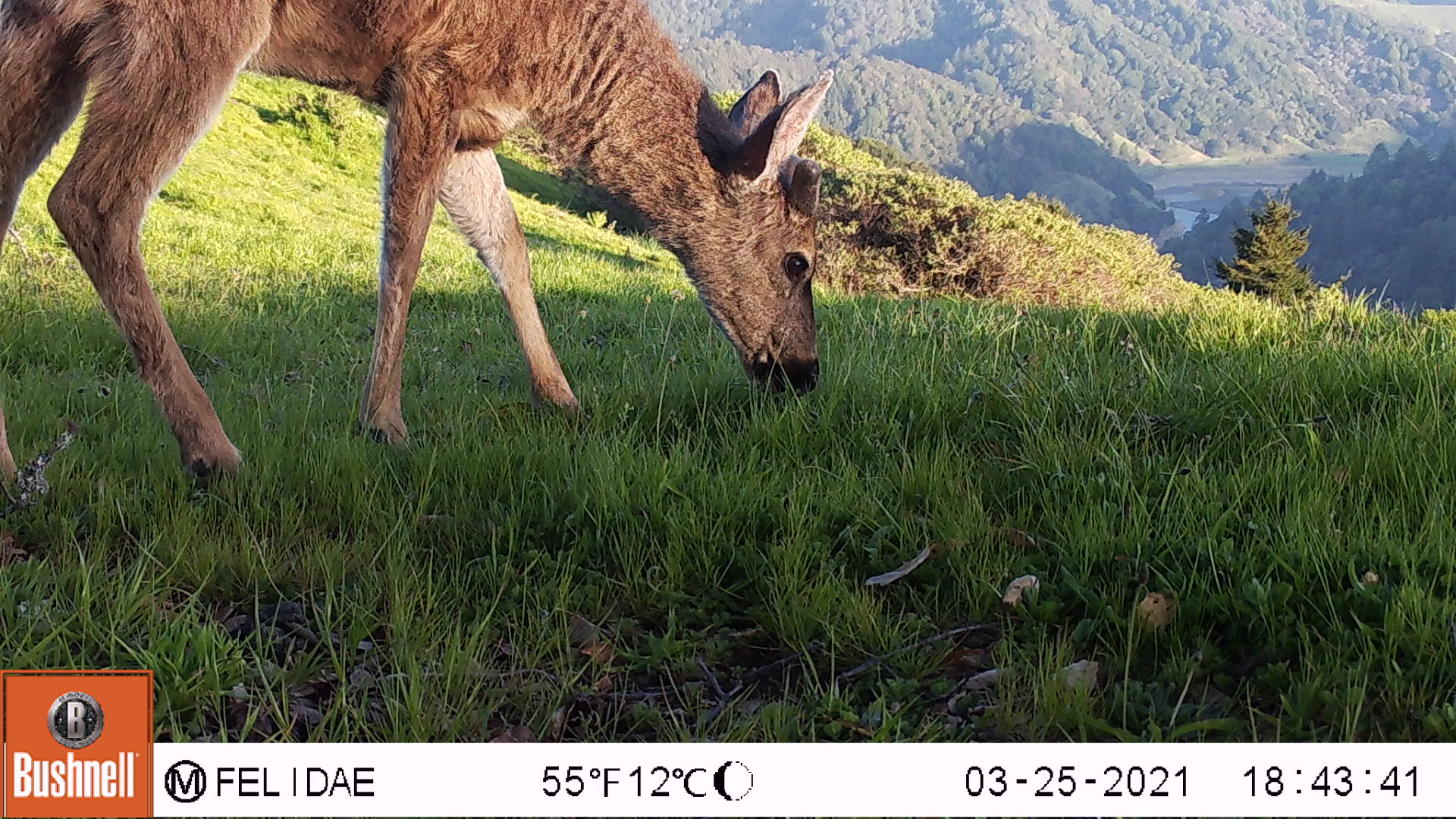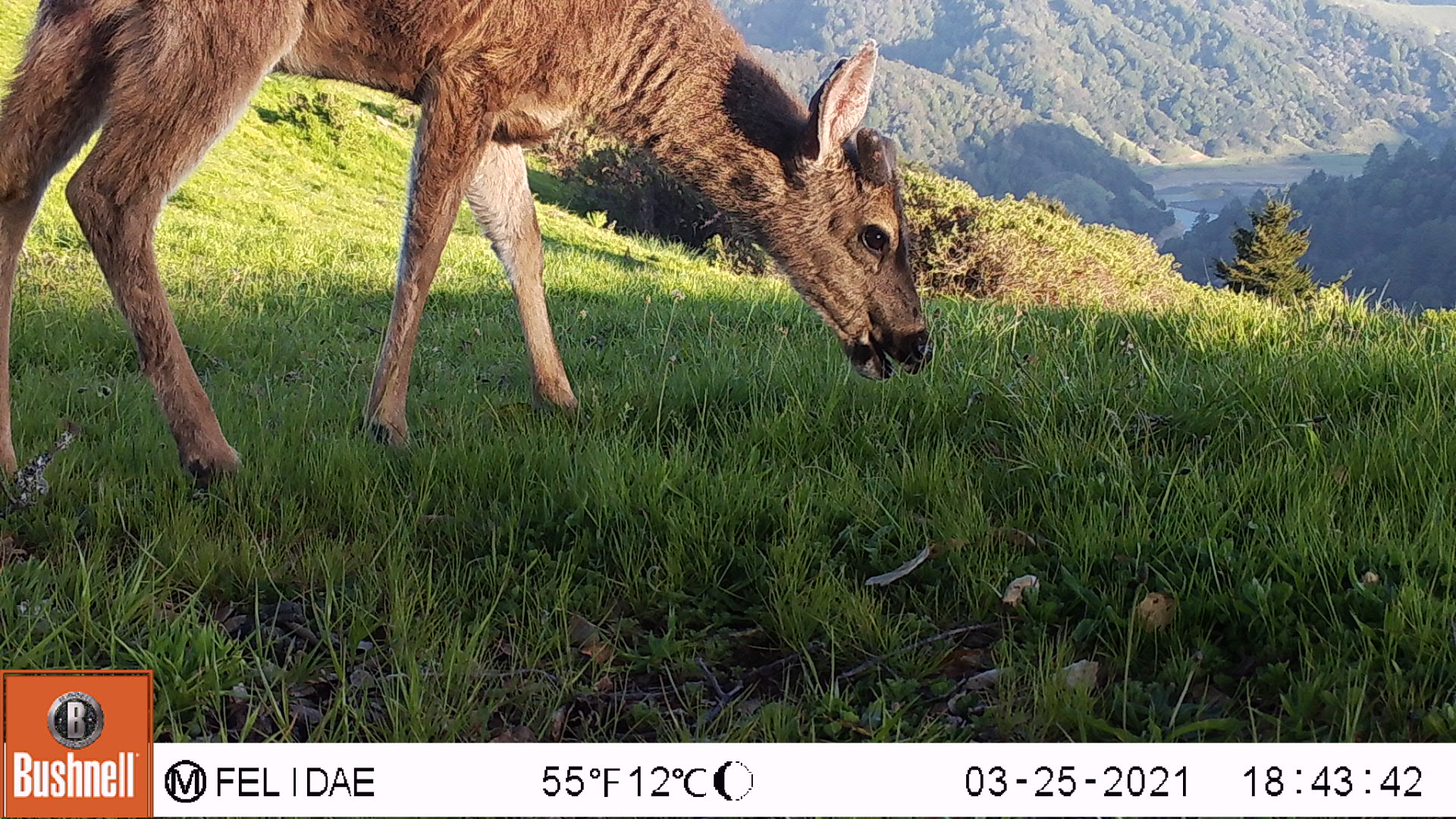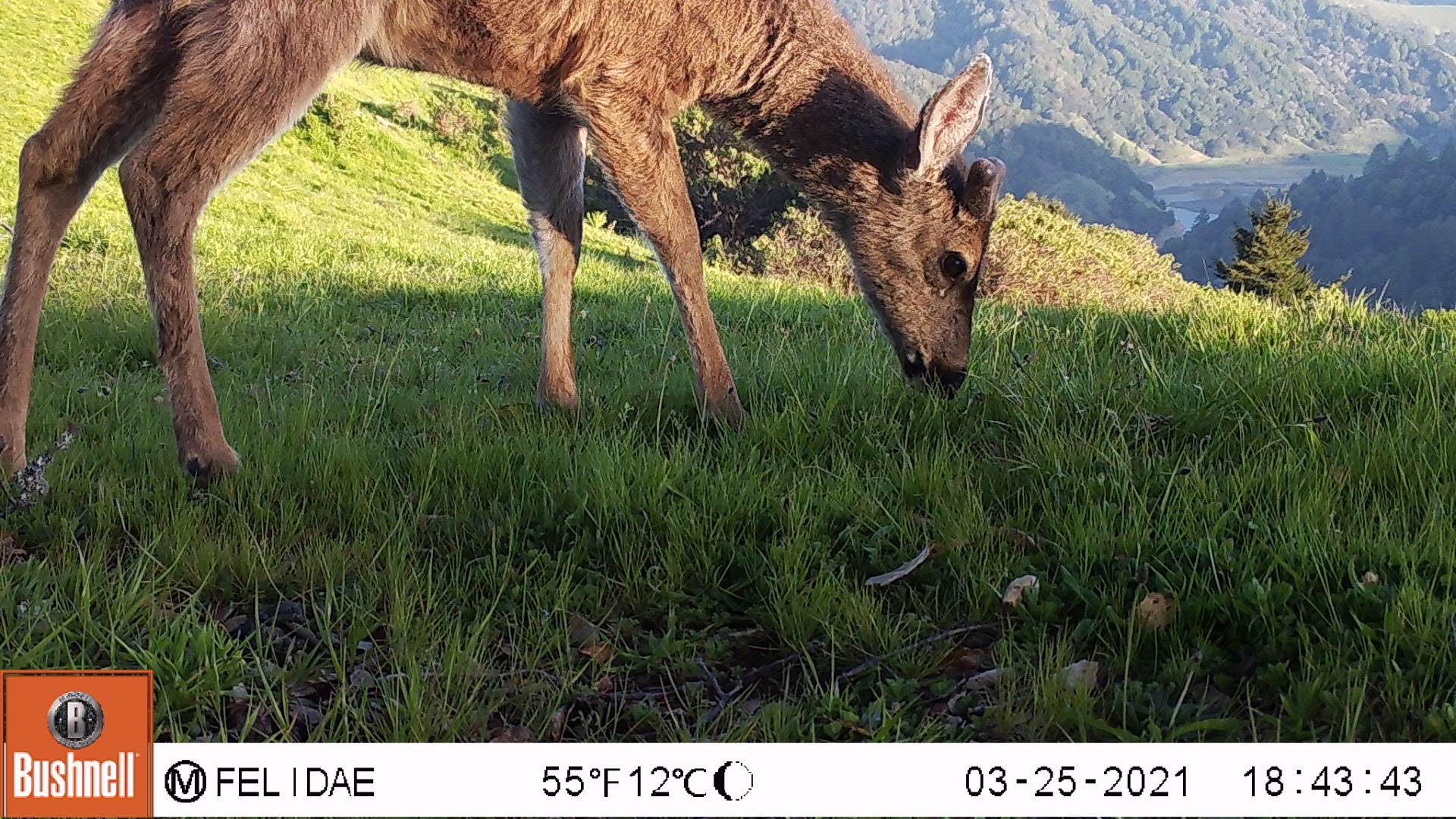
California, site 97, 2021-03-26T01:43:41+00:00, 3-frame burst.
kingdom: Animalia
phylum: Chordata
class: Mammalia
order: Artiodactyla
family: Cervidae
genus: Odocoileus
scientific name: Odocoileus hemionus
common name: mule deer